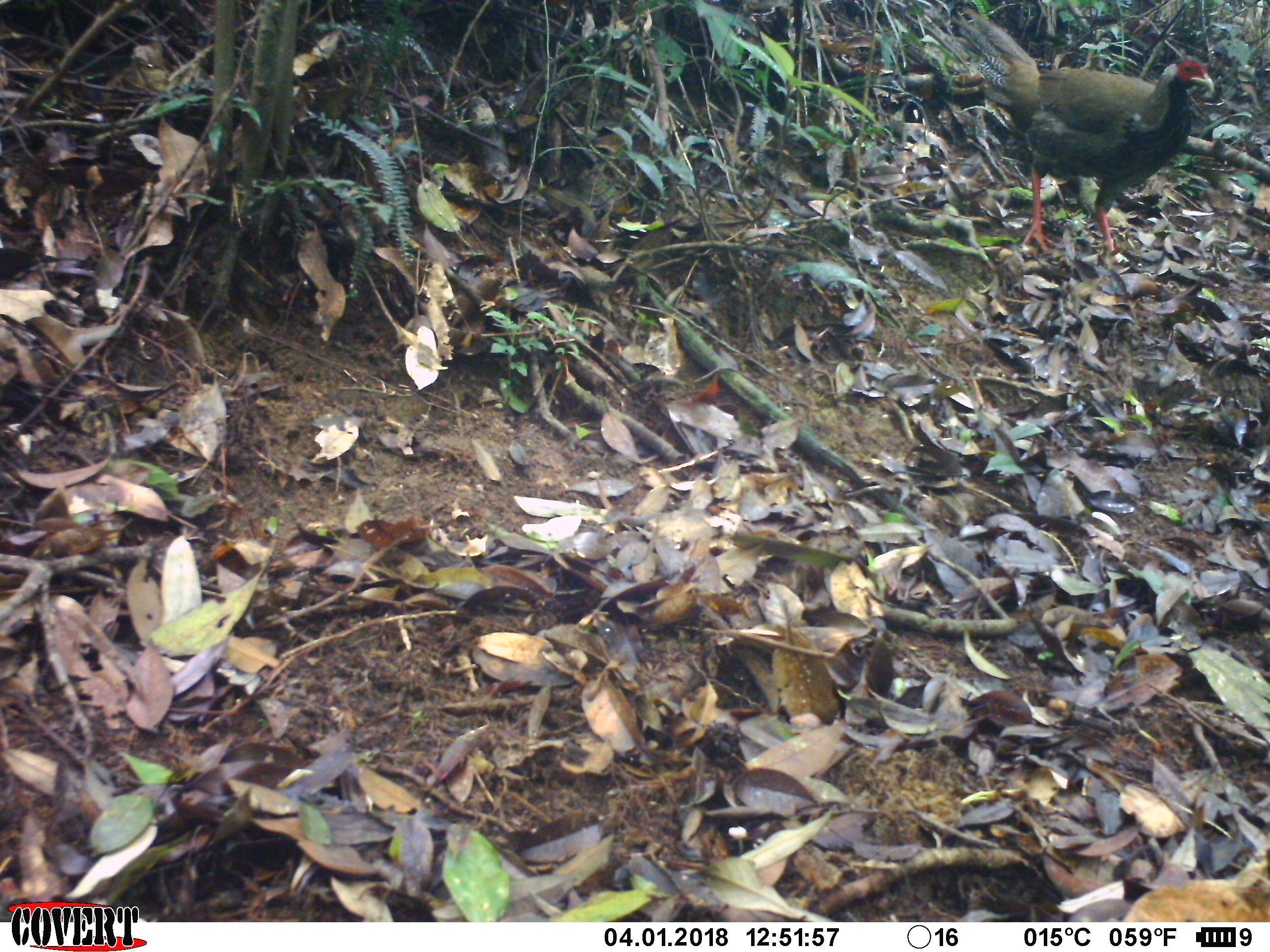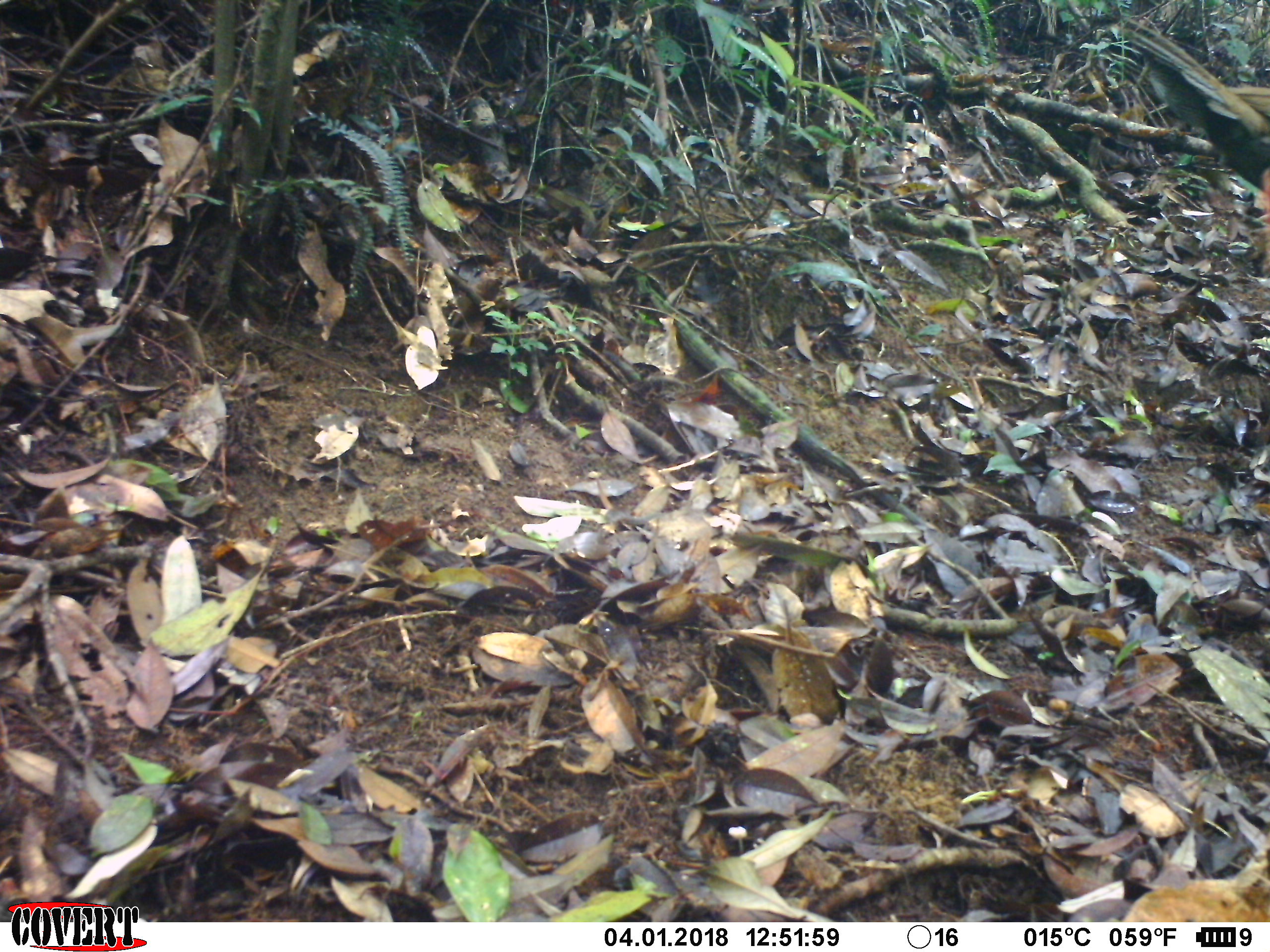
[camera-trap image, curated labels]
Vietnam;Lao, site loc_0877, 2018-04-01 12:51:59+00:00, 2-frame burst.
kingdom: Animalia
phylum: Chordata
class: Aves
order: Galliformes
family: Phasianidae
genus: Lophura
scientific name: Lophura nycthemera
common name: silver pheasant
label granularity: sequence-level